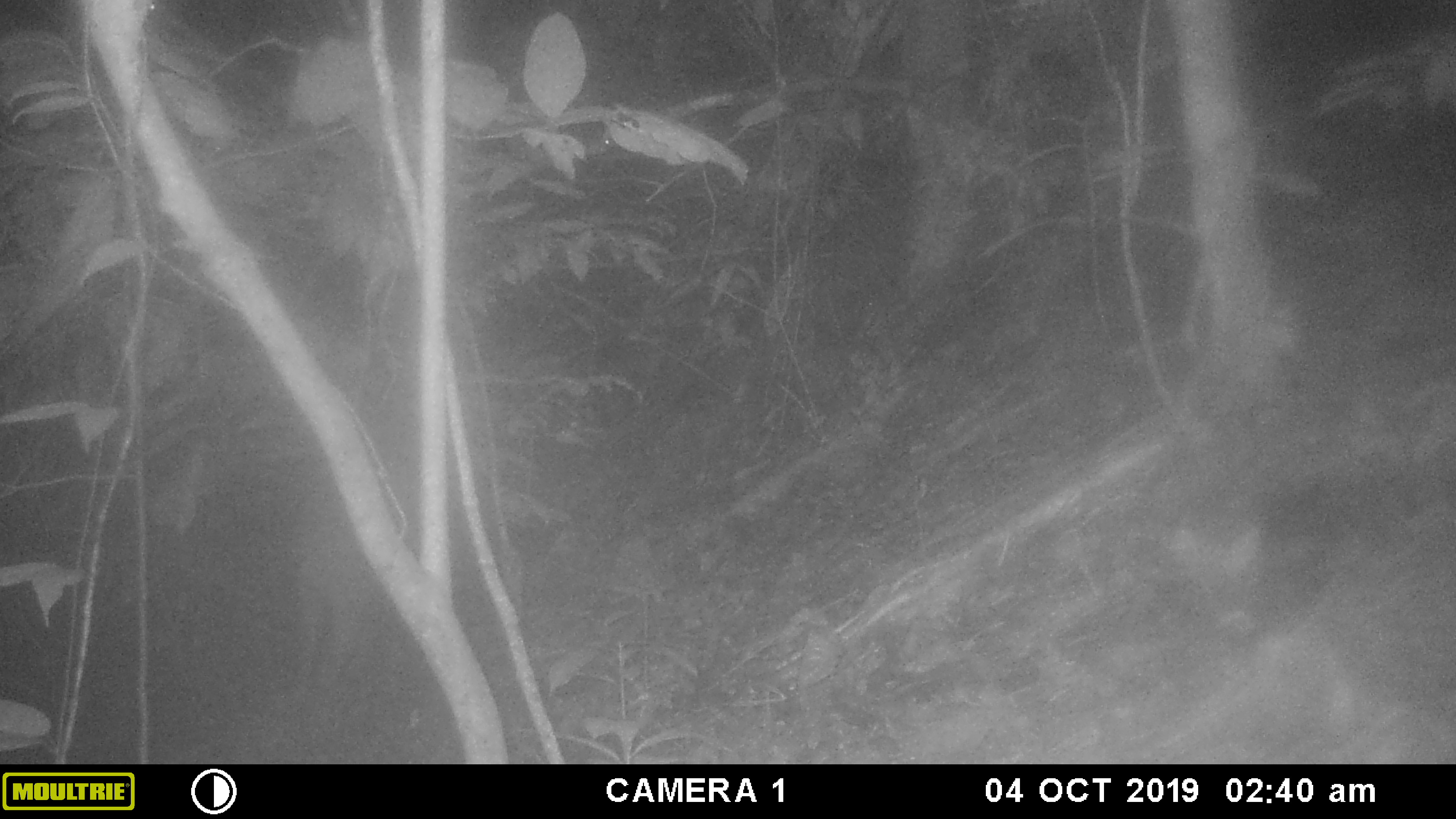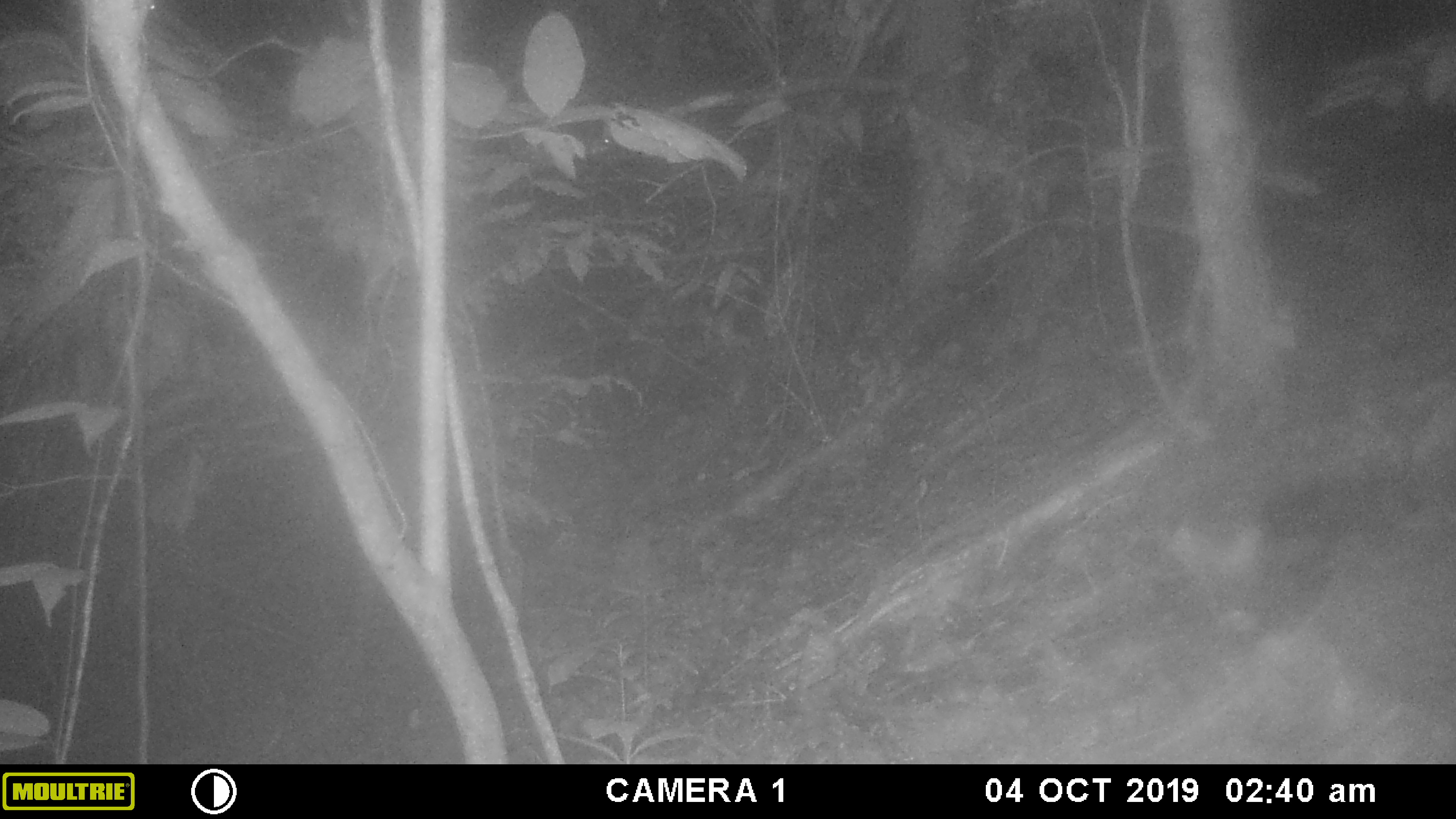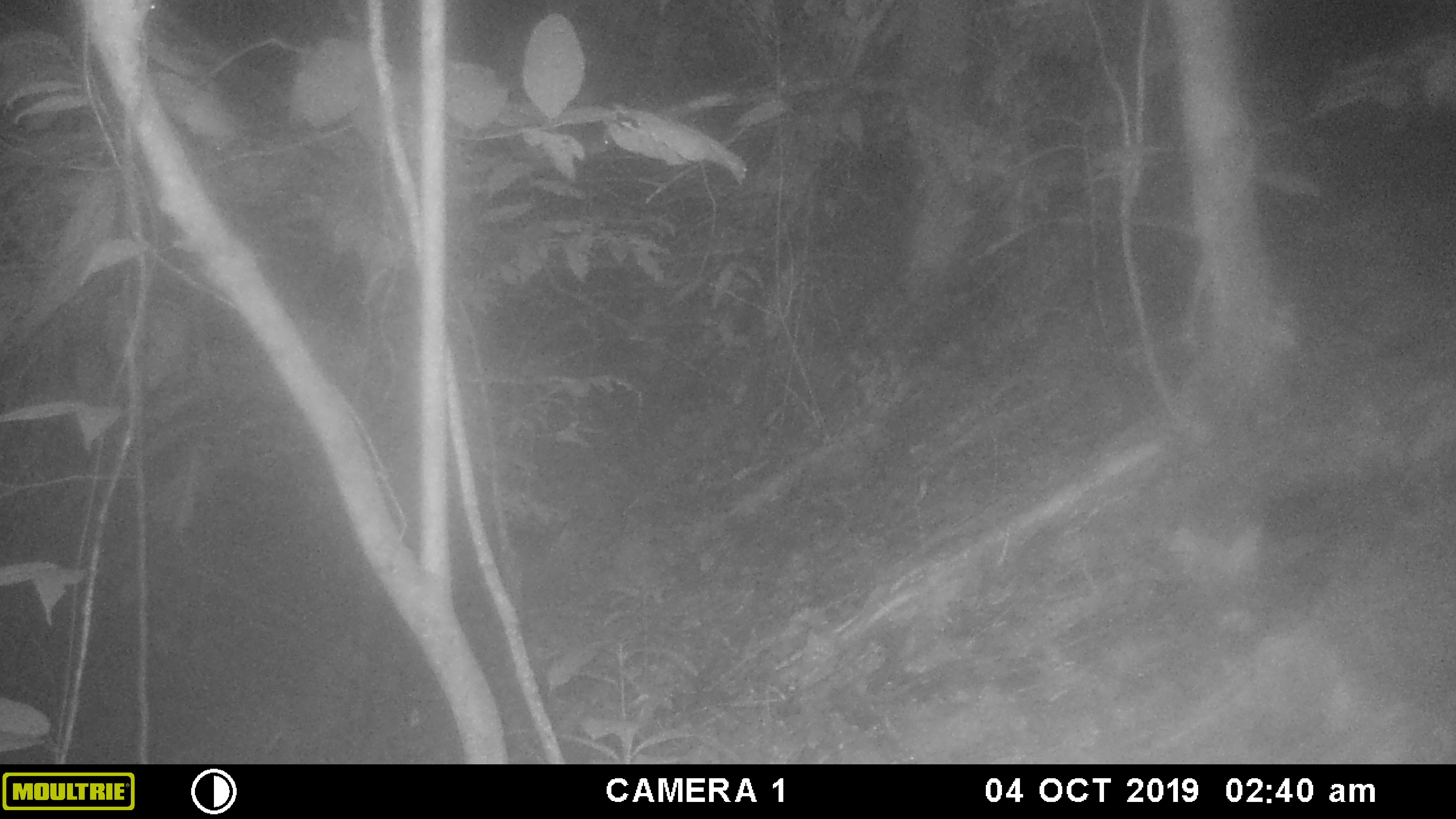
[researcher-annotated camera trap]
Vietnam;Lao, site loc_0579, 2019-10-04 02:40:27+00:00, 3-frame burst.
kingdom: Animalia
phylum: Chordata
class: Mammalia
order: Artiodactyla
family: Suidae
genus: Sus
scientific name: Sus scrofa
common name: eurasian wild pig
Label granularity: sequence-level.